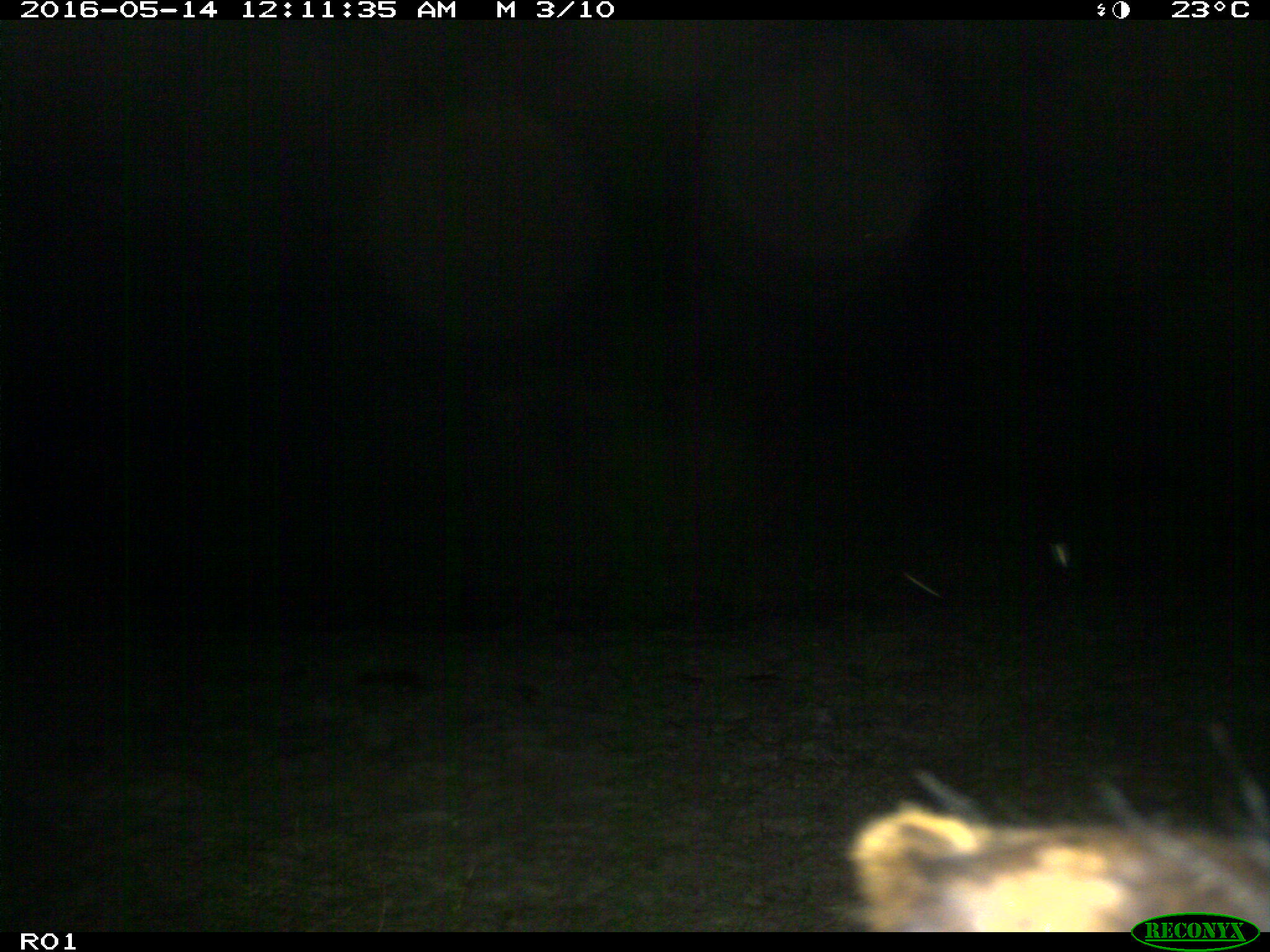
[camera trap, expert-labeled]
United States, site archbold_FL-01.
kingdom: Animalia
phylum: Chordata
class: Mammalia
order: Artiodactyla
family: Bovidae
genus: Bos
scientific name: Bos taurus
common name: domestic cow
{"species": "Bos taurus (domestic cow)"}